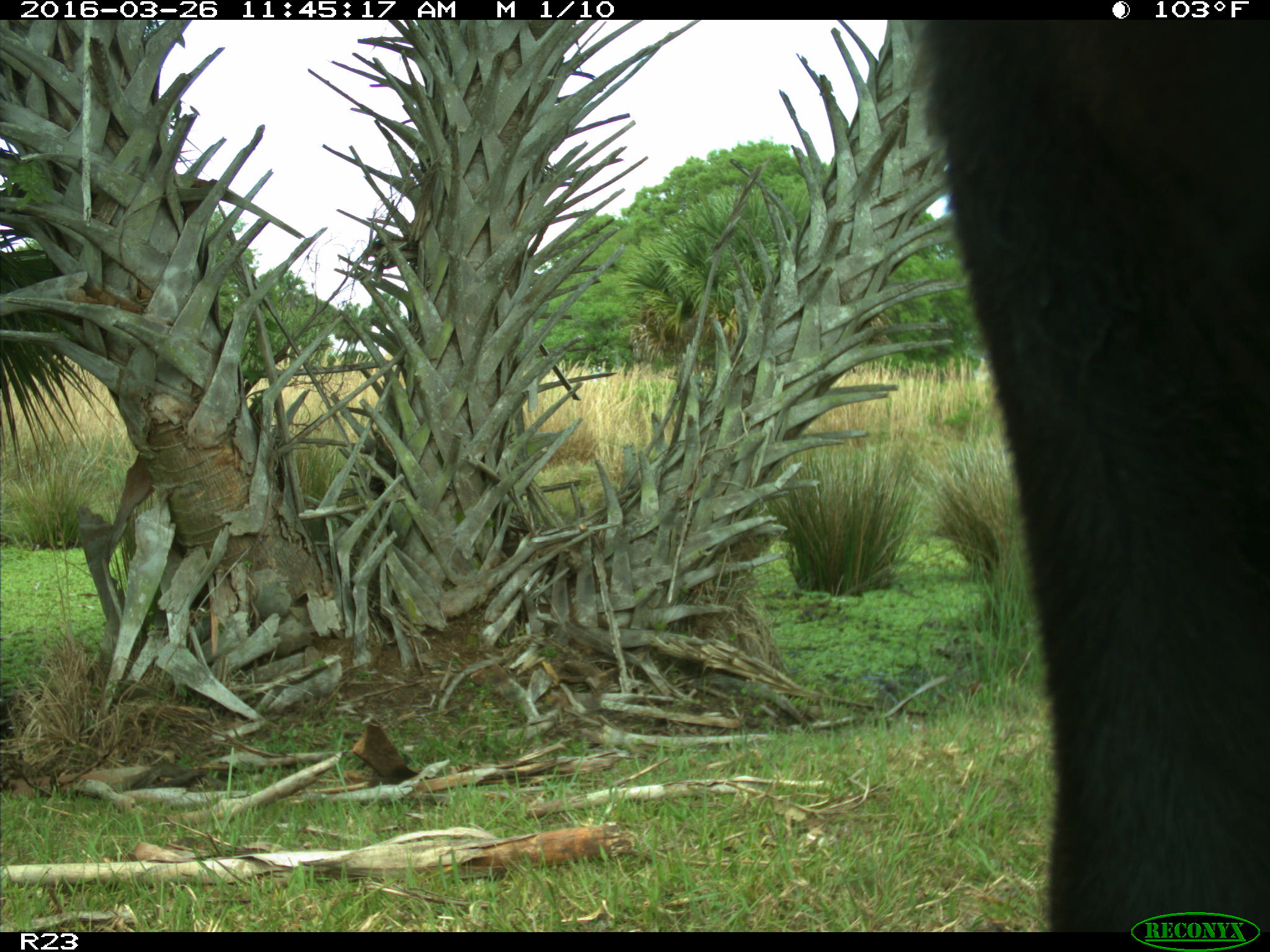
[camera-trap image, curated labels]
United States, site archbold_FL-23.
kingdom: Animalia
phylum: Chordata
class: Mammalia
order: Artiodactyla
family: Bovidae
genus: Bos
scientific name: Bos taurus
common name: domestic cow